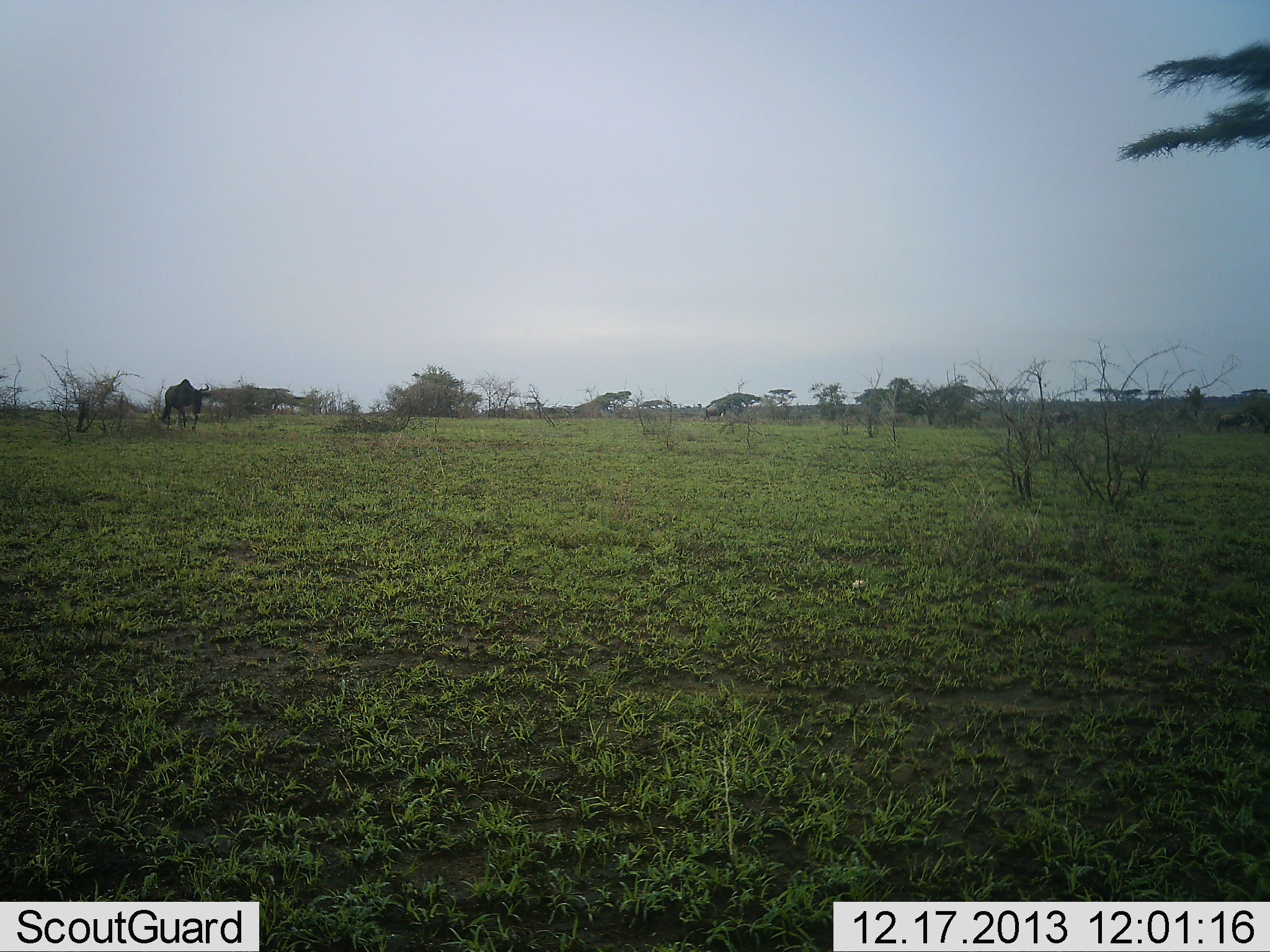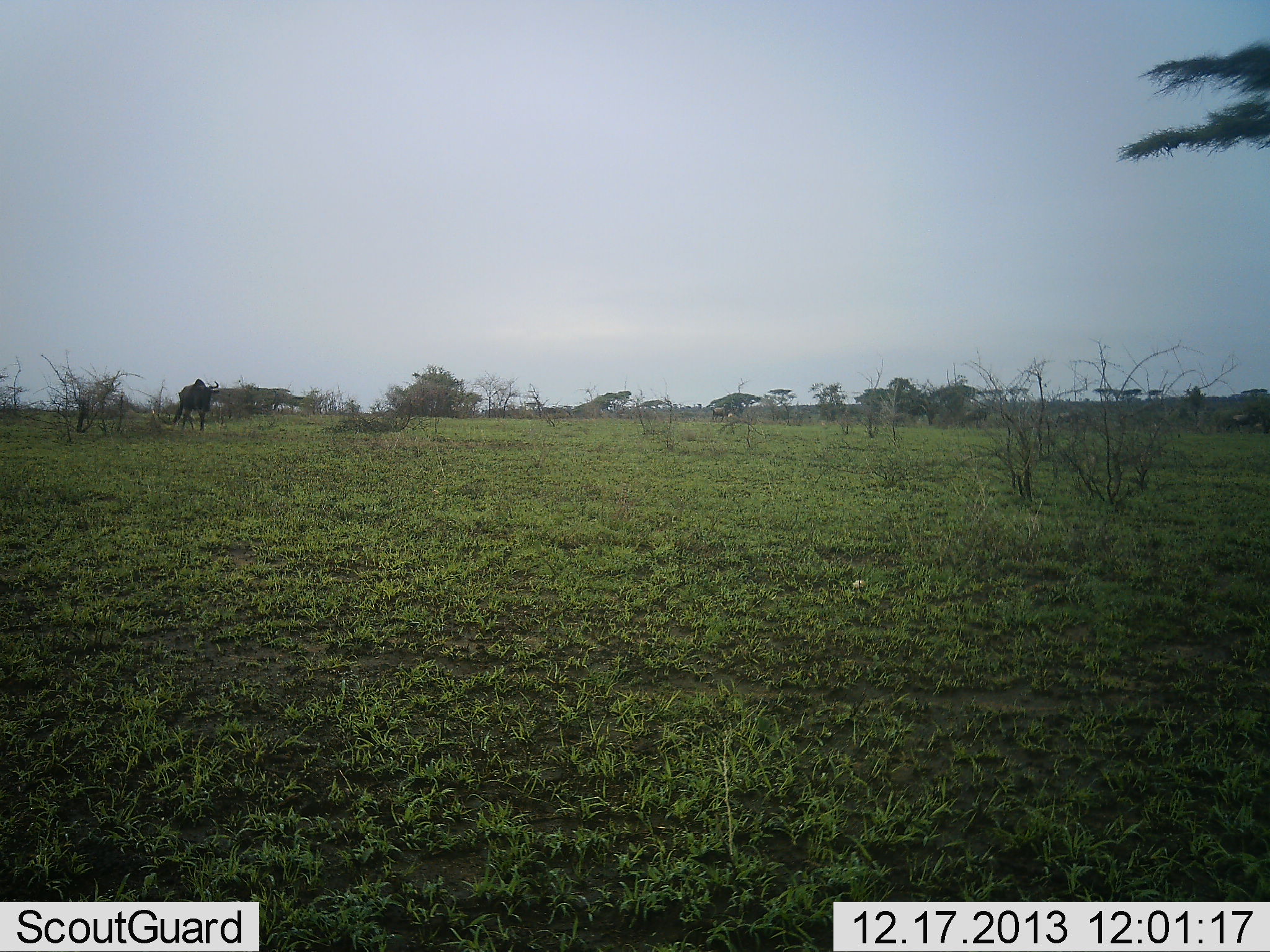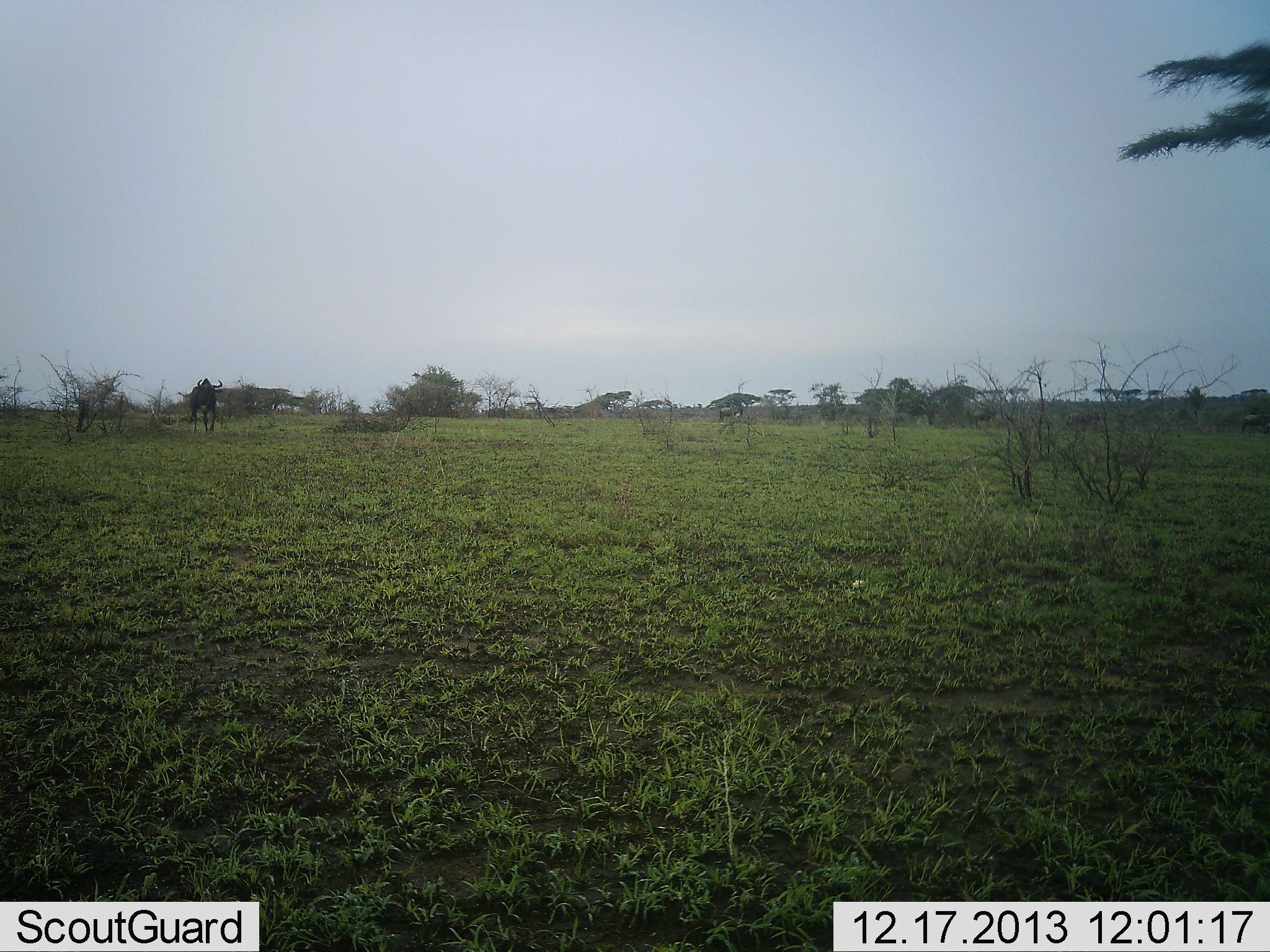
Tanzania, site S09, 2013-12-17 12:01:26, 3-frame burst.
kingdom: Animalia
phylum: Chordata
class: Mammalia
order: Artiodactyla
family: Bovidae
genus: Connochaetes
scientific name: Connochaetes taurinus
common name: blue wildebeest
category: wildebeest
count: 1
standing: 9%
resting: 0%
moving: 100%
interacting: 0%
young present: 0%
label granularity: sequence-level